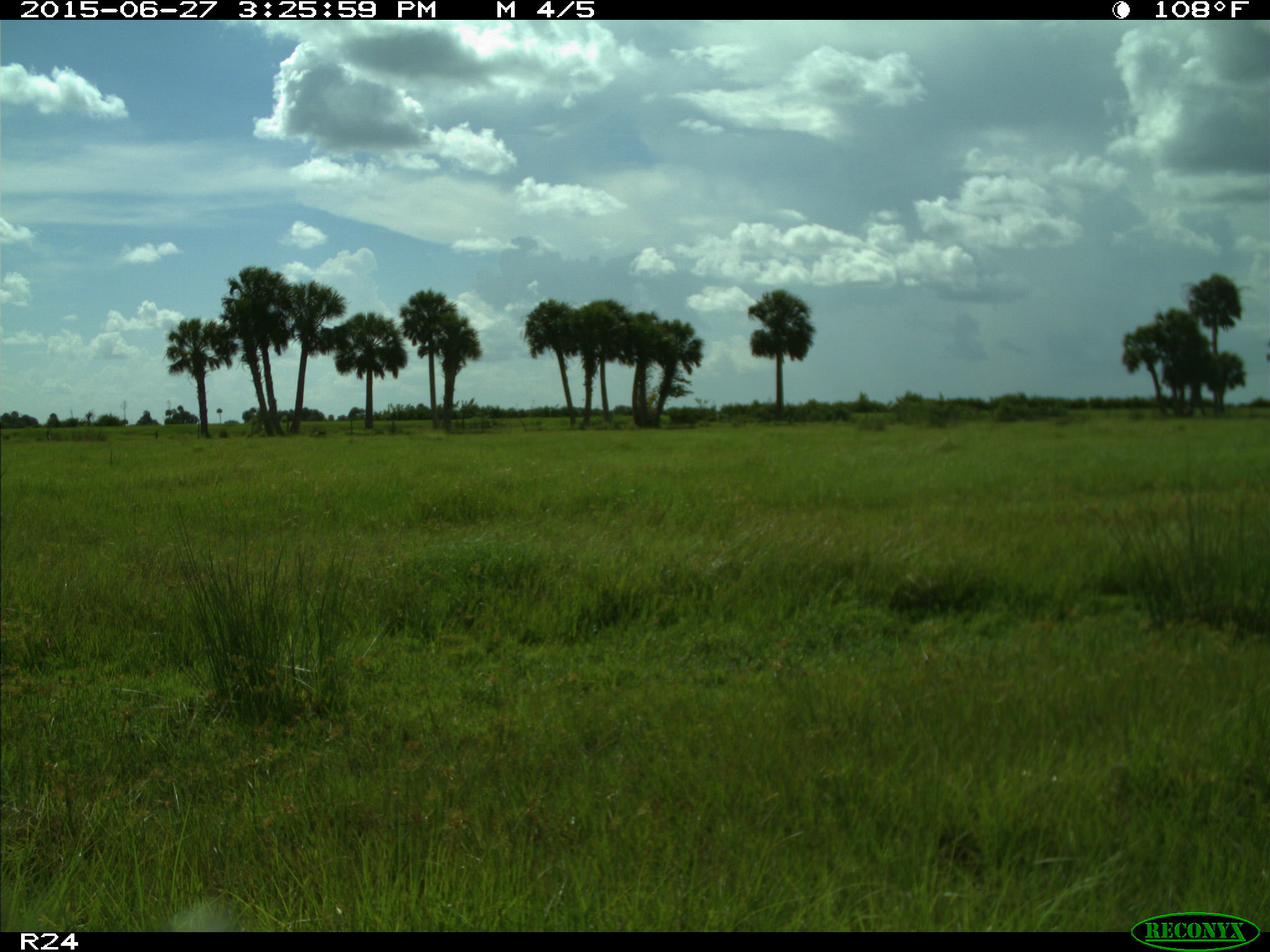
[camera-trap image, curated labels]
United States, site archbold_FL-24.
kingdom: Animalia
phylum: Chordata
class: Mammalia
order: Artiodactyla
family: Bovidae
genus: Bos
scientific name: Bos taurus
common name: domestic cow